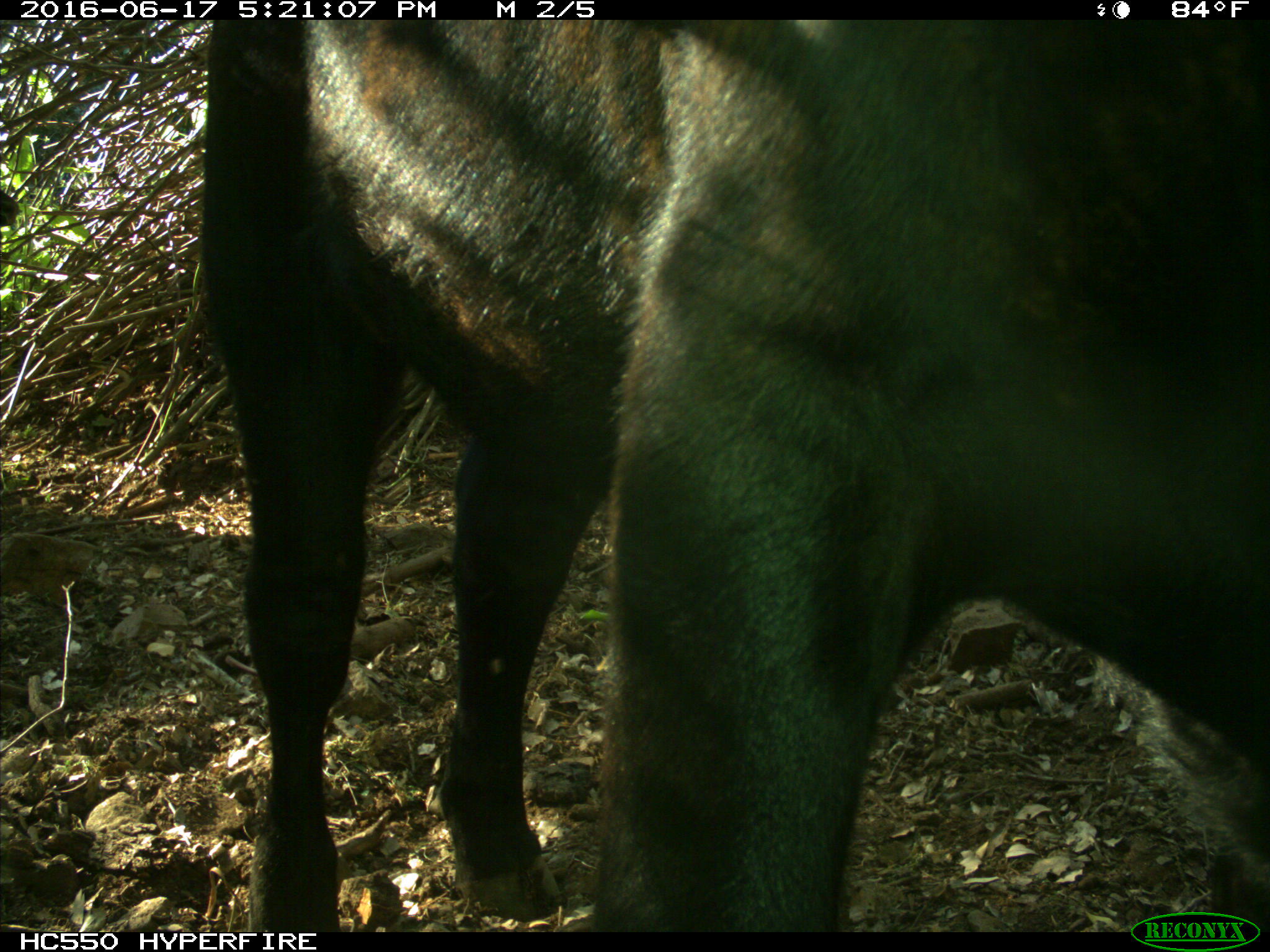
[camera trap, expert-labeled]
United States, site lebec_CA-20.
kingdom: Animalia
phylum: Chordata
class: Mammalia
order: Artiodactyla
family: Bovidae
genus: Bos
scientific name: Bos taurus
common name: domestic cow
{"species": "Bos taurus (domestic cow)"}